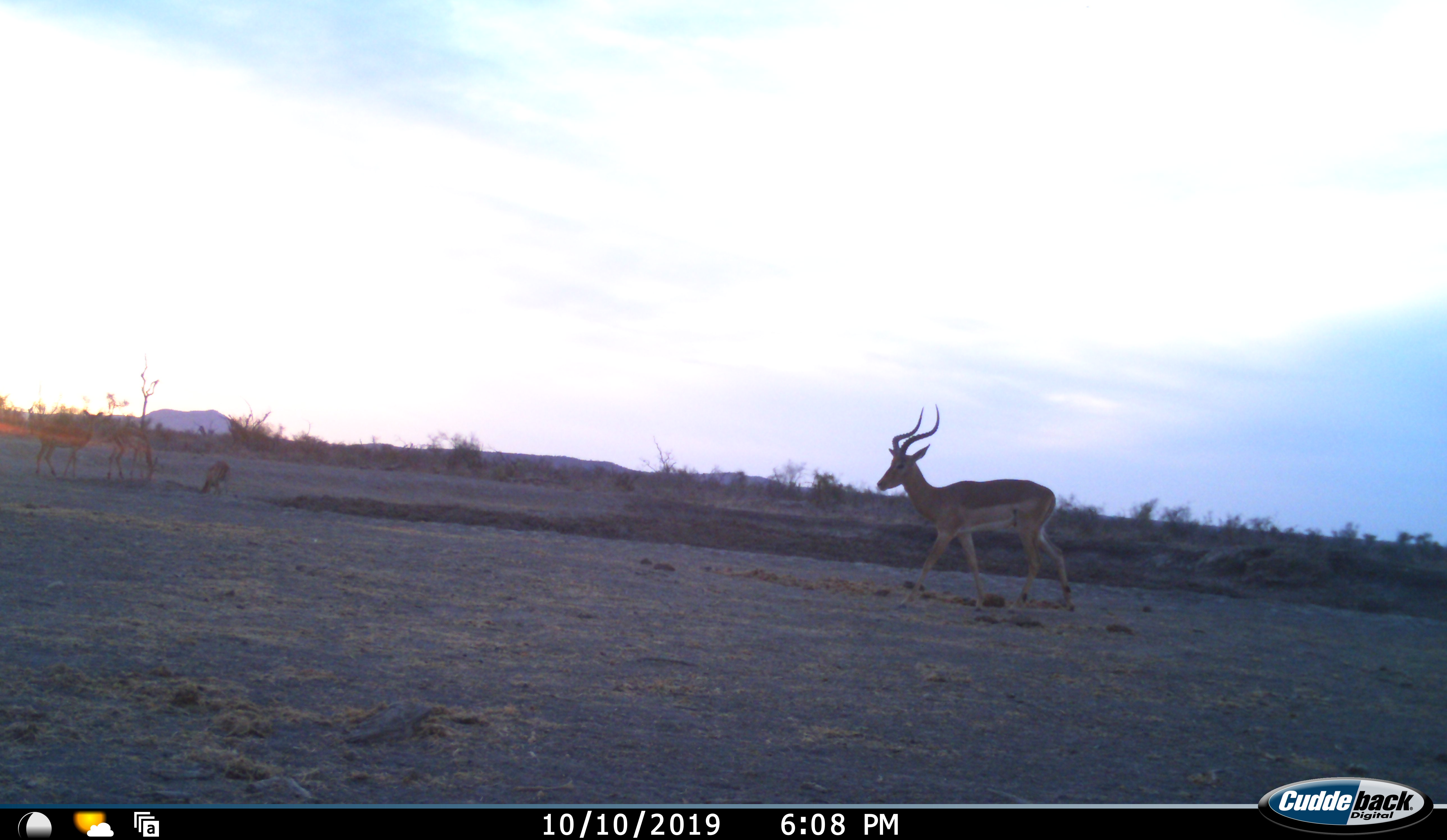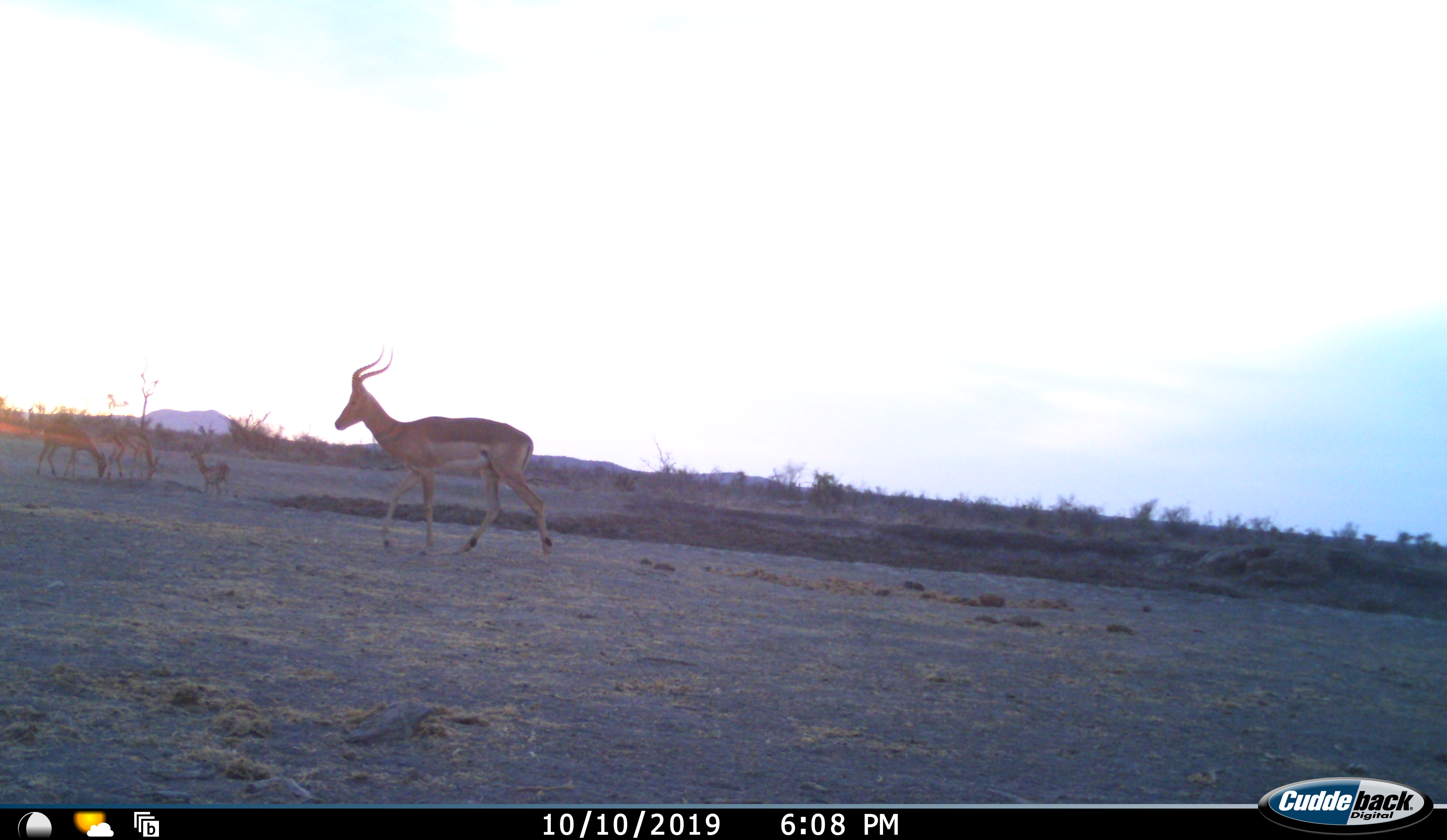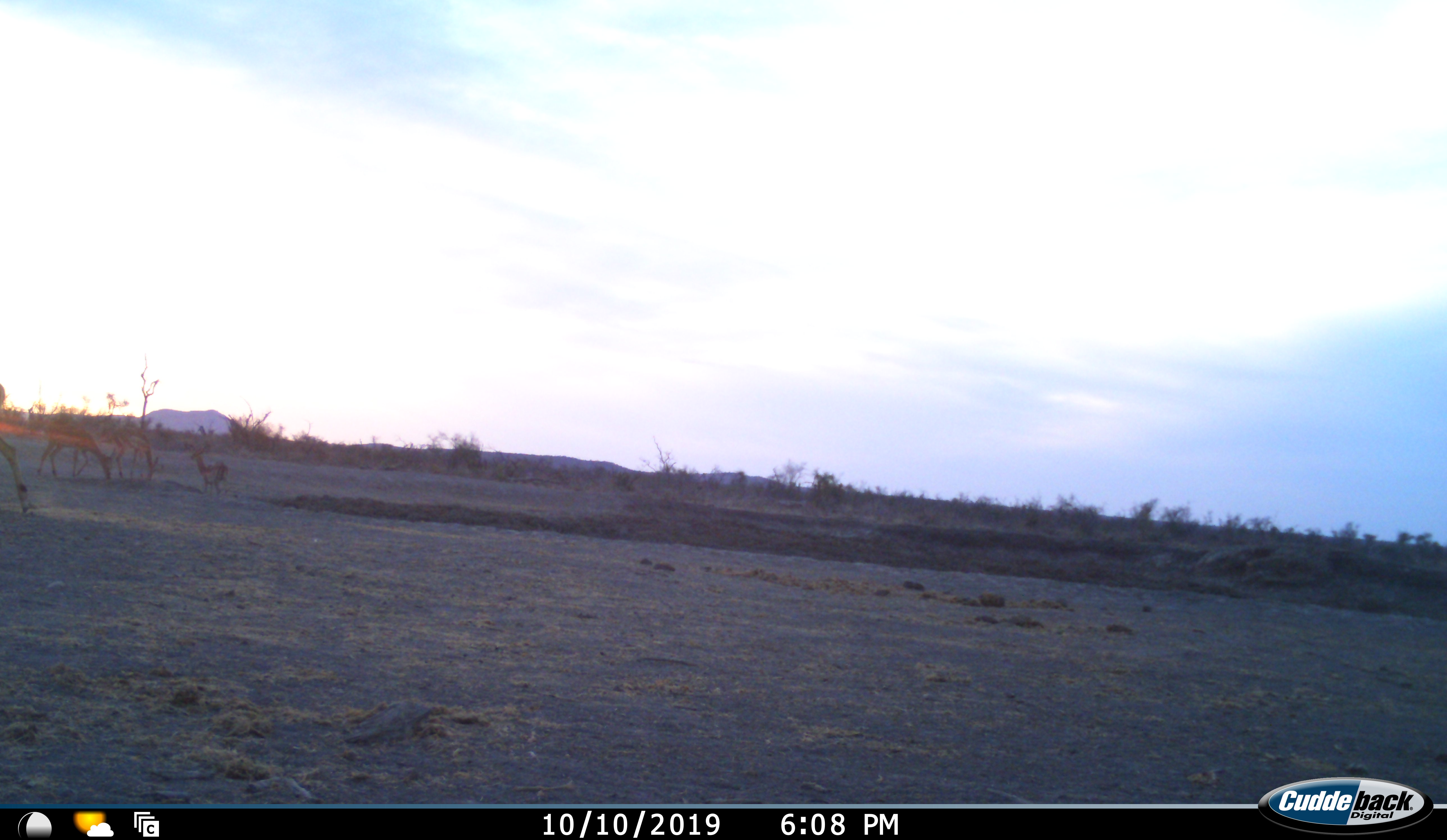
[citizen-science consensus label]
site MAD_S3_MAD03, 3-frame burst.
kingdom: Animalia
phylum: Chordata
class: Mammalia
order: Artiodactyla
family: Bovidae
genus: Aepyceros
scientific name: Aepyceros melampus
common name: impala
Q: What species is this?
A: Impala (Aepyceros melampus).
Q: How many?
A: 4.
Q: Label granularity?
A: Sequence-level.